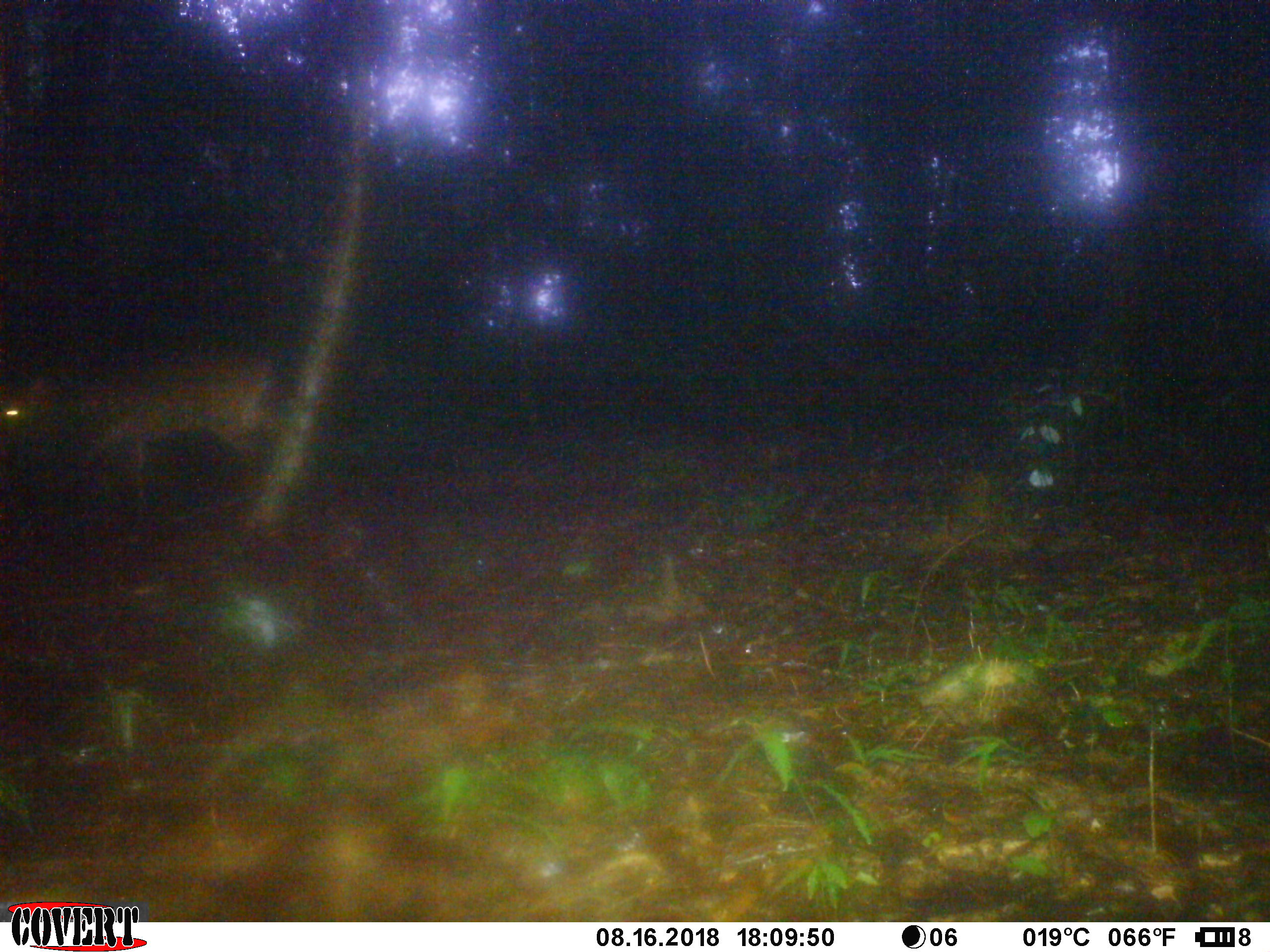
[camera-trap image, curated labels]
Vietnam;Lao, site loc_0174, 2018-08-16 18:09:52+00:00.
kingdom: Animalia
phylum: Chordata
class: Mammalia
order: Artiodactyla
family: Cervidae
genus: Muntiacus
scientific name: Muntiacus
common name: muntjacs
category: unidentified muntjac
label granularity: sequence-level